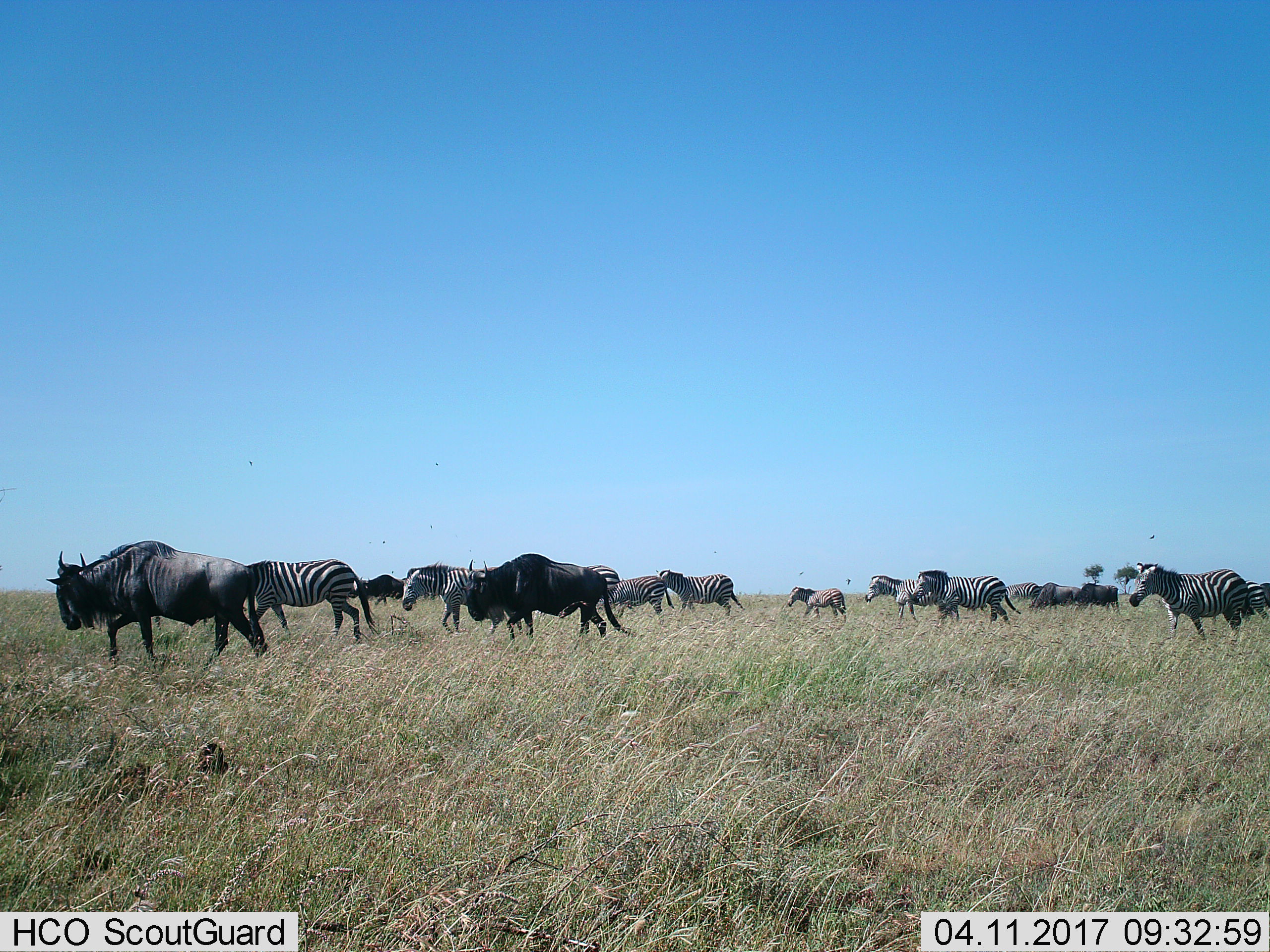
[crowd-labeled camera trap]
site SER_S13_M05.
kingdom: Animalia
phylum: Chordata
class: Mammalia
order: Artiodactyla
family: Bovidae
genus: Connochaetes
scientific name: Connochaetes taurinus taurinus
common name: blue wildebeest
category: wildebeestblue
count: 5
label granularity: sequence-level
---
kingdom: Animalia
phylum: Chordata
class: Mammalia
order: Perissodactyla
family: Equidae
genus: Equus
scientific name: Equus quagga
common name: plains zebra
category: zebraplains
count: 10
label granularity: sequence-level